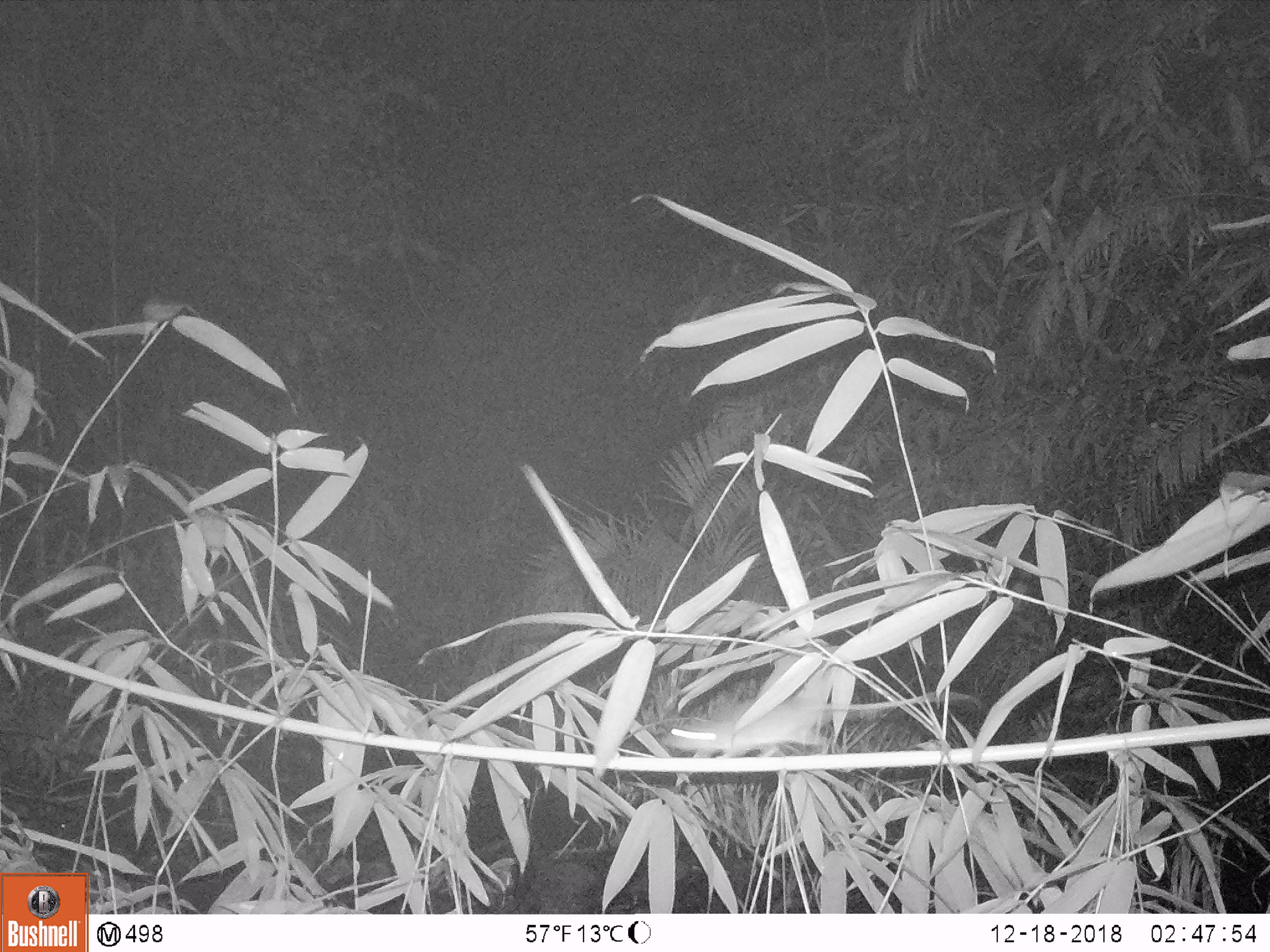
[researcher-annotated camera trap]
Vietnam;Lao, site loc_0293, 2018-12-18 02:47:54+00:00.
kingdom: Animalia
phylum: Chordata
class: Mammalia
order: Rodentia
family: Muridae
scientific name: Muridae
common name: old-world mice and rats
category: unidentified murid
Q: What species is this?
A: Unidentified murid (old-world mice and rats) (Muridae).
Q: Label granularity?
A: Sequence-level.